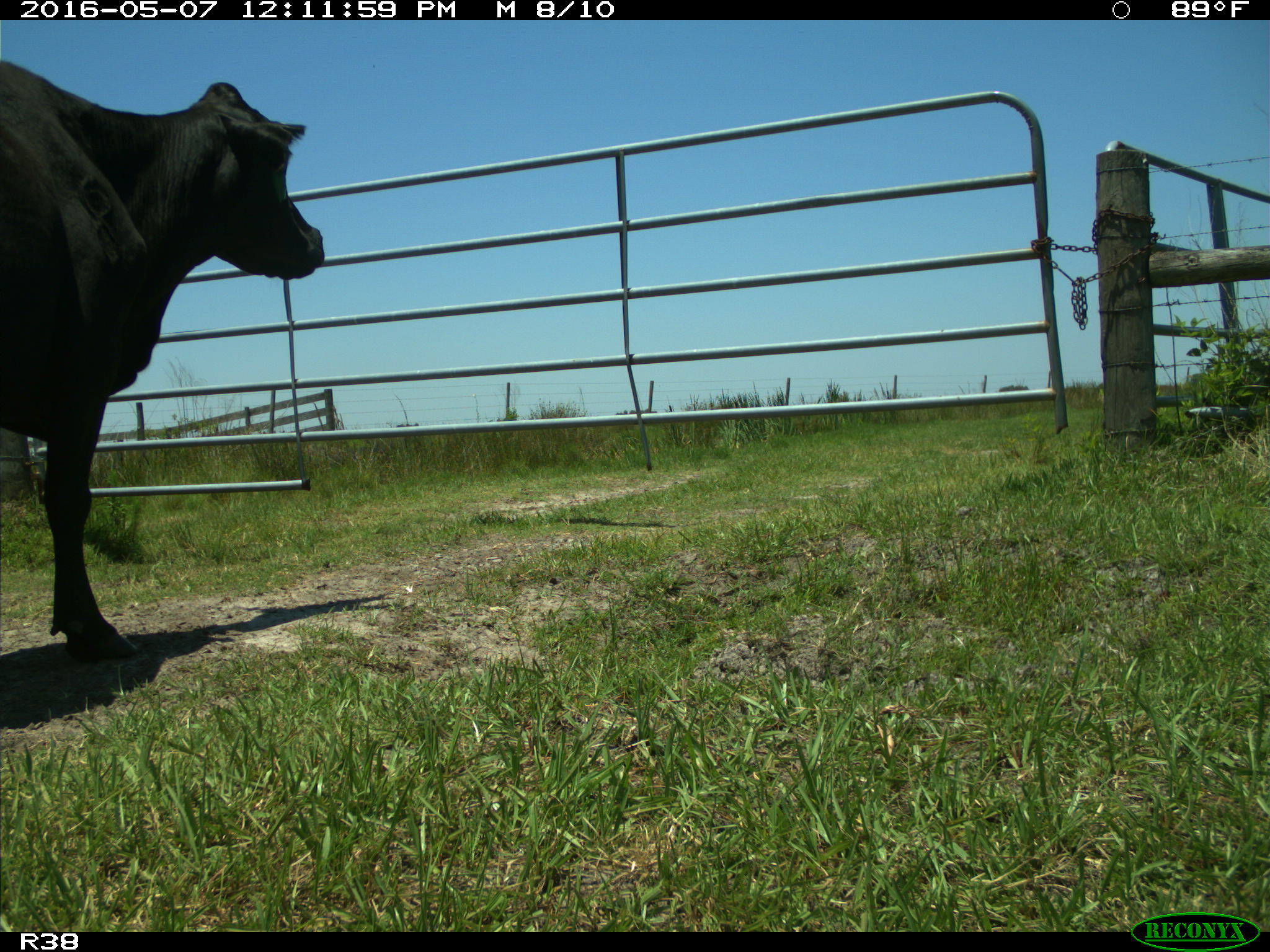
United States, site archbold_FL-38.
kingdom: Animalia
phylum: Chordata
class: Mammalia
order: Artiodactyla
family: Bovidae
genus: Bos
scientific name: Bos taurus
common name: domestic cow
Bos taurus (domestic cow).